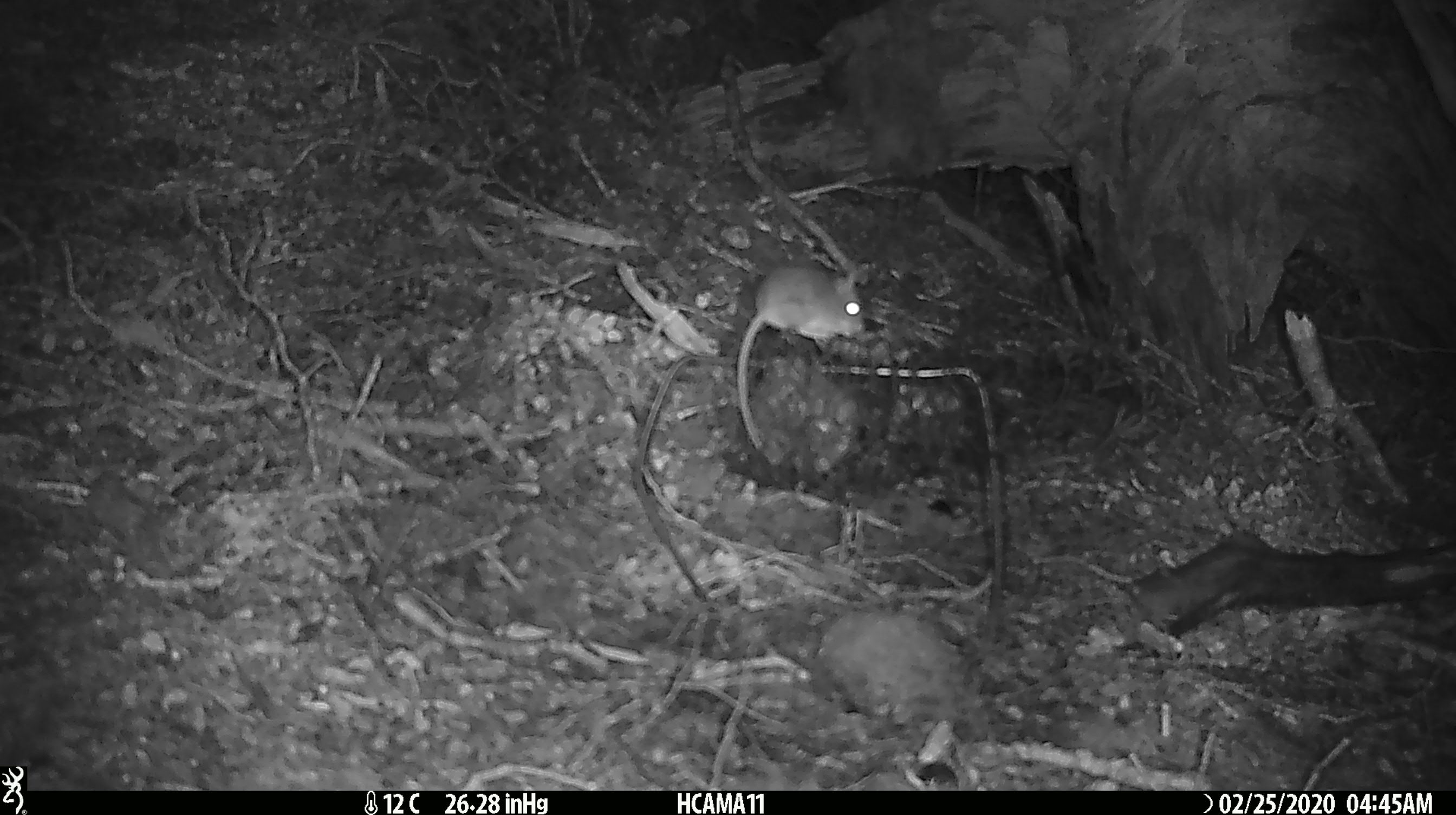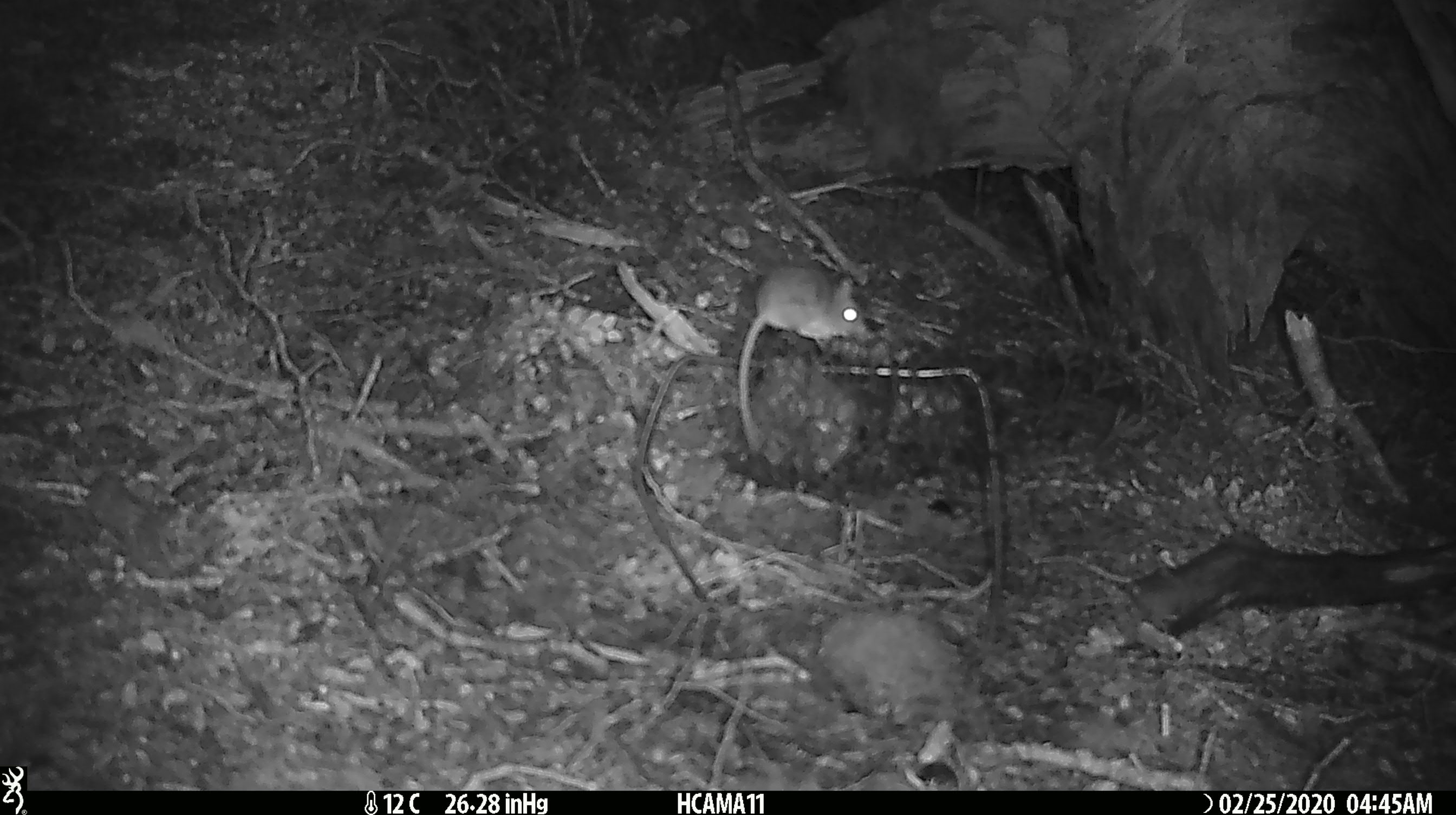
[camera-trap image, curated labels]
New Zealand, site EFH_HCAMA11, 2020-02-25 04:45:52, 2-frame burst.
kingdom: Animalia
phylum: Chordata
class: Mammalia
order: Rodentia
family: Muridae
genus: Mus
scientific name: Mus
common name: mouse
Mouse (Mus).